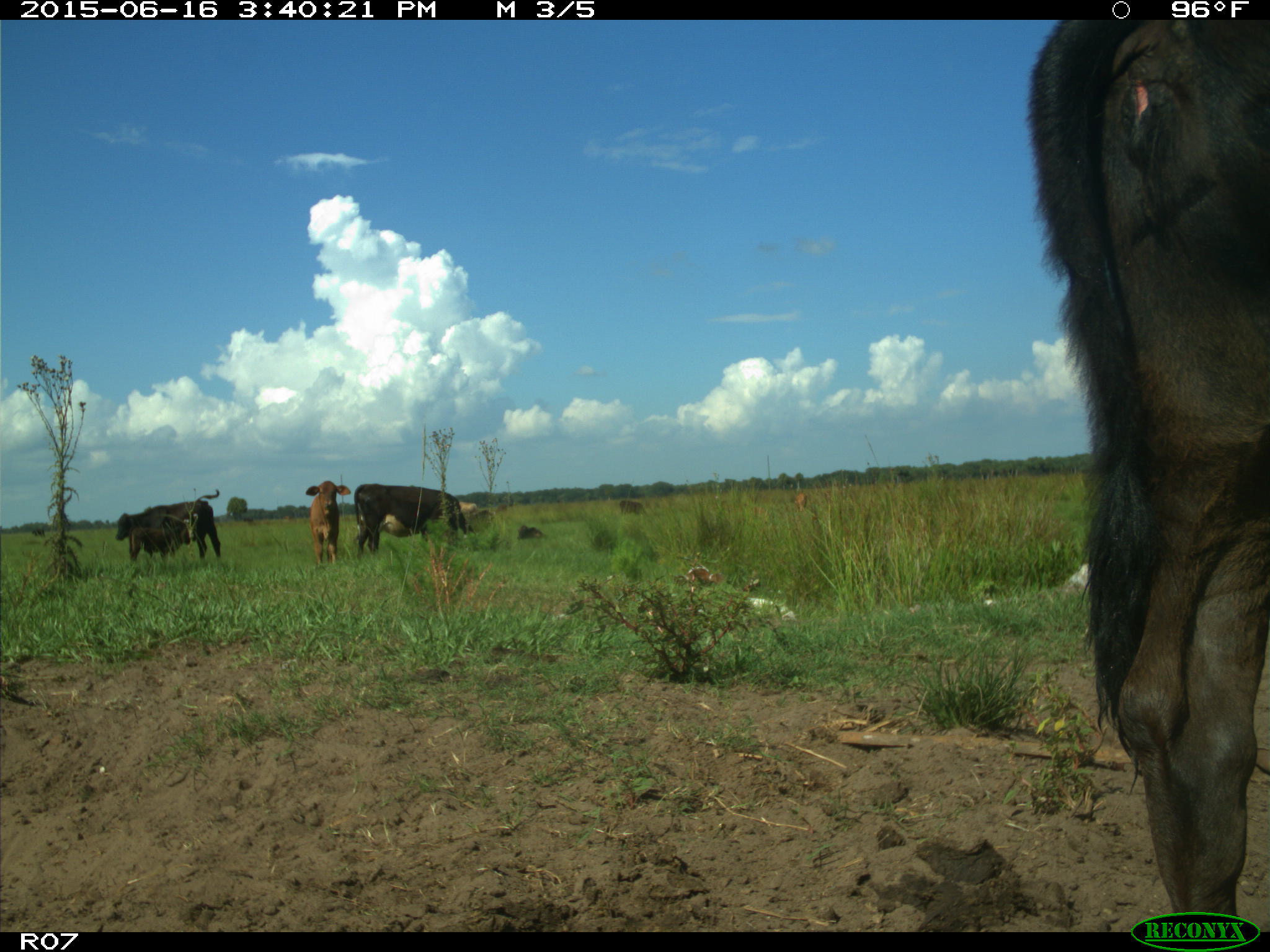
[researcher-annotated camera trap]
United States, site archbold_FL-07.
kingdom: Animalia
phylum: Chordata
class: Mammalia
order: Artiodactyla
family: Bovidae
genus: Bos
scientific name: Bos taurus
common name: domestic cow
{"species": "Bos taurus (domestic cow)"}